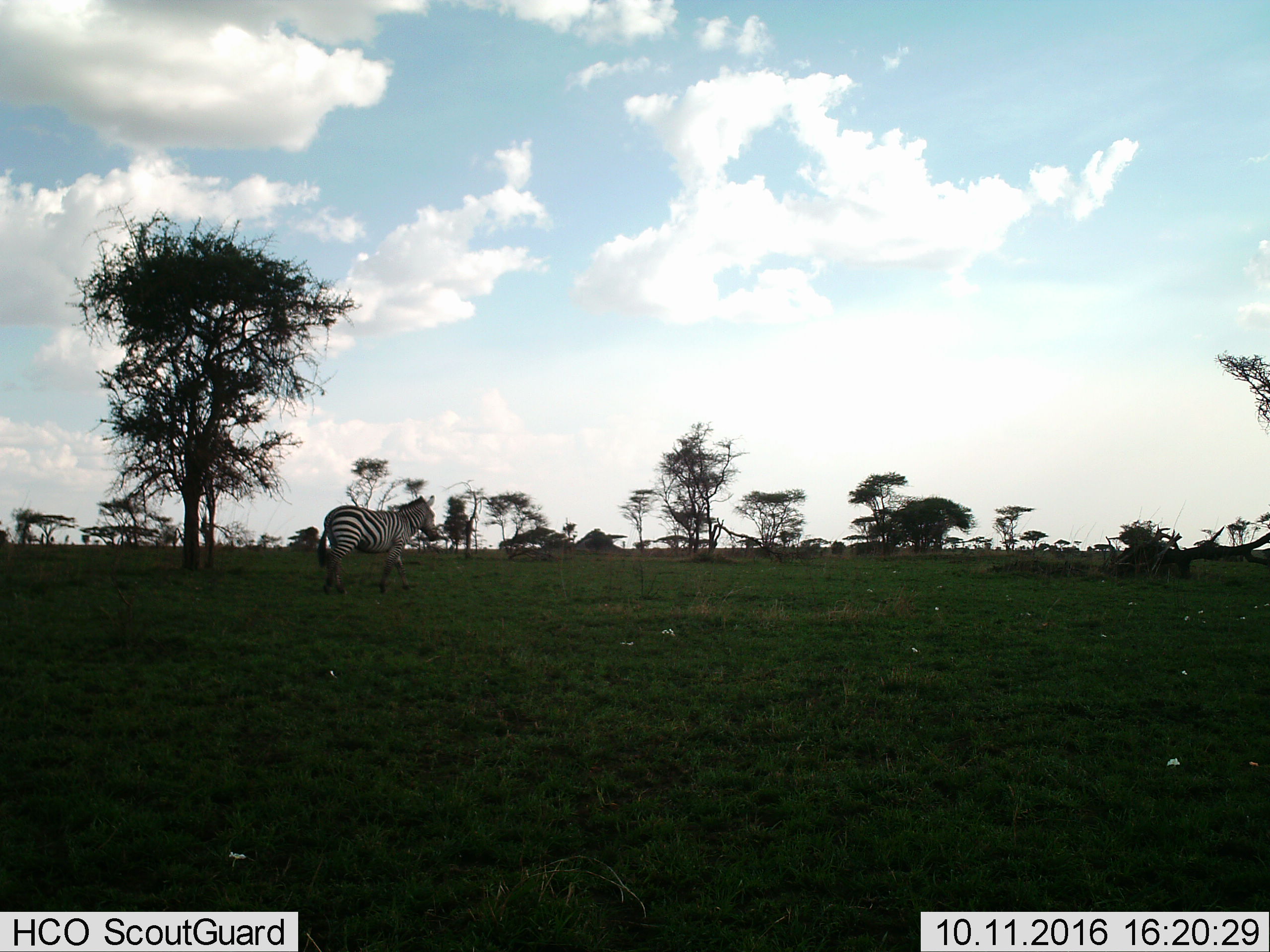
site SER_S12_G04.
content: unidentified animal